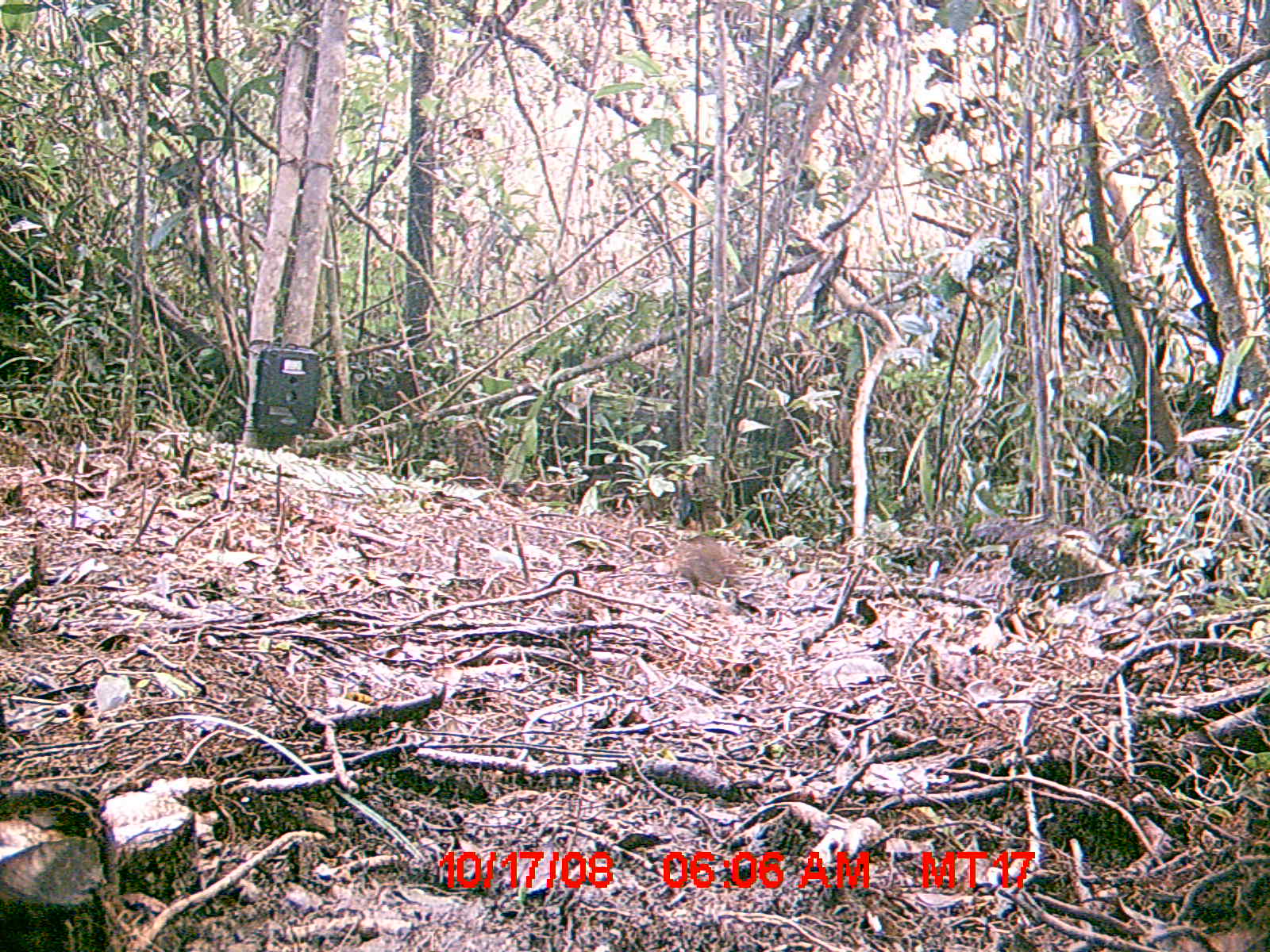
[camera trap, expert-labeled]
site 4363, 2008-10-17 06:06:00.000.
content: unidentified animal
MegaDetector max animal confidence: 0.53